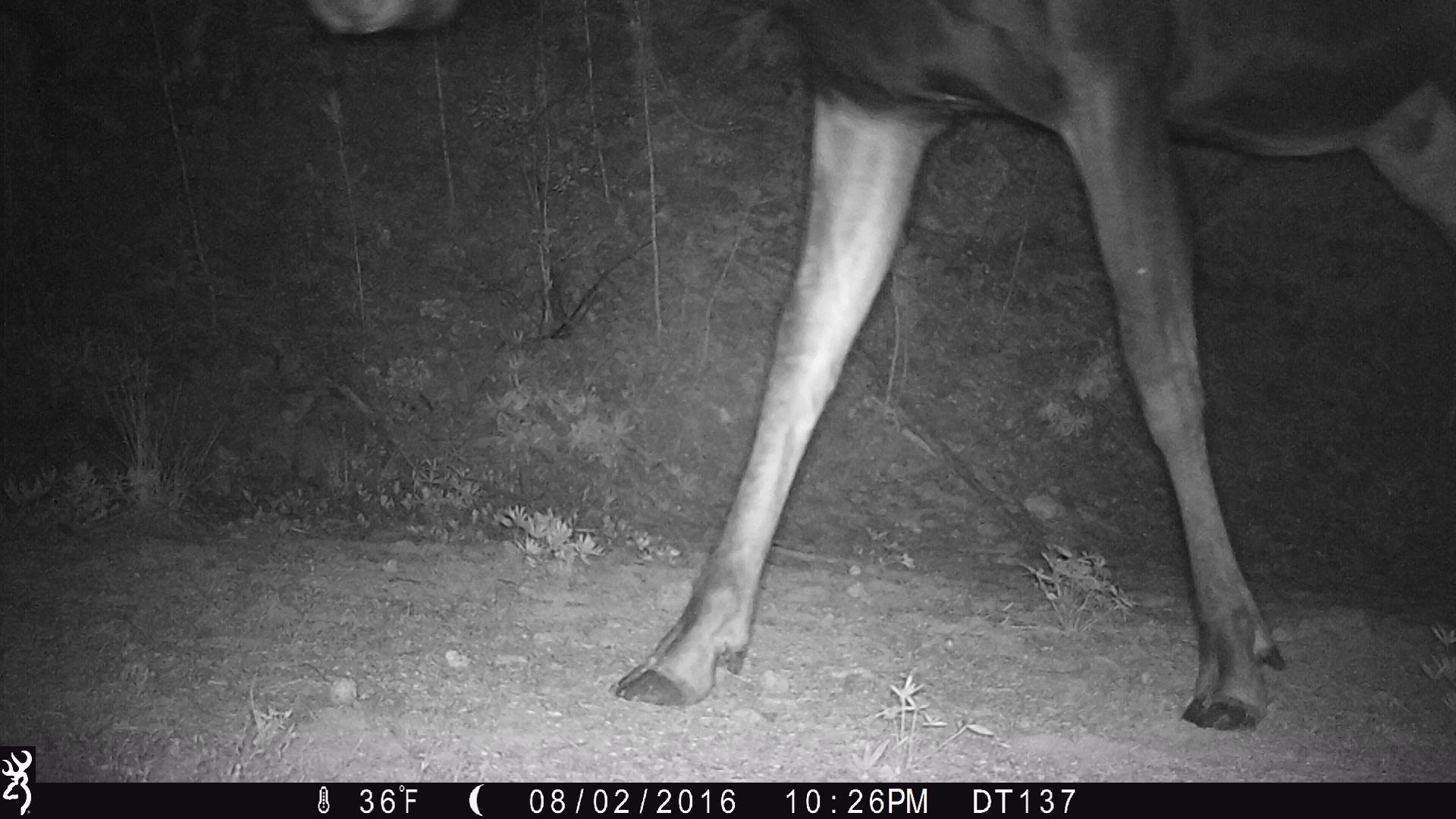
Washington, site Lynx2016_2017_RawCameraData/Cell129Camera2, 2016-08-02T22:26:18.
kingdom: Animalia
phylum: Chordata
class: Mammalia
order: Artiodactyla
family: Cervidae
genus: Alces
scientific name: Alces alces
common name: moose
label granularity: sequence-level